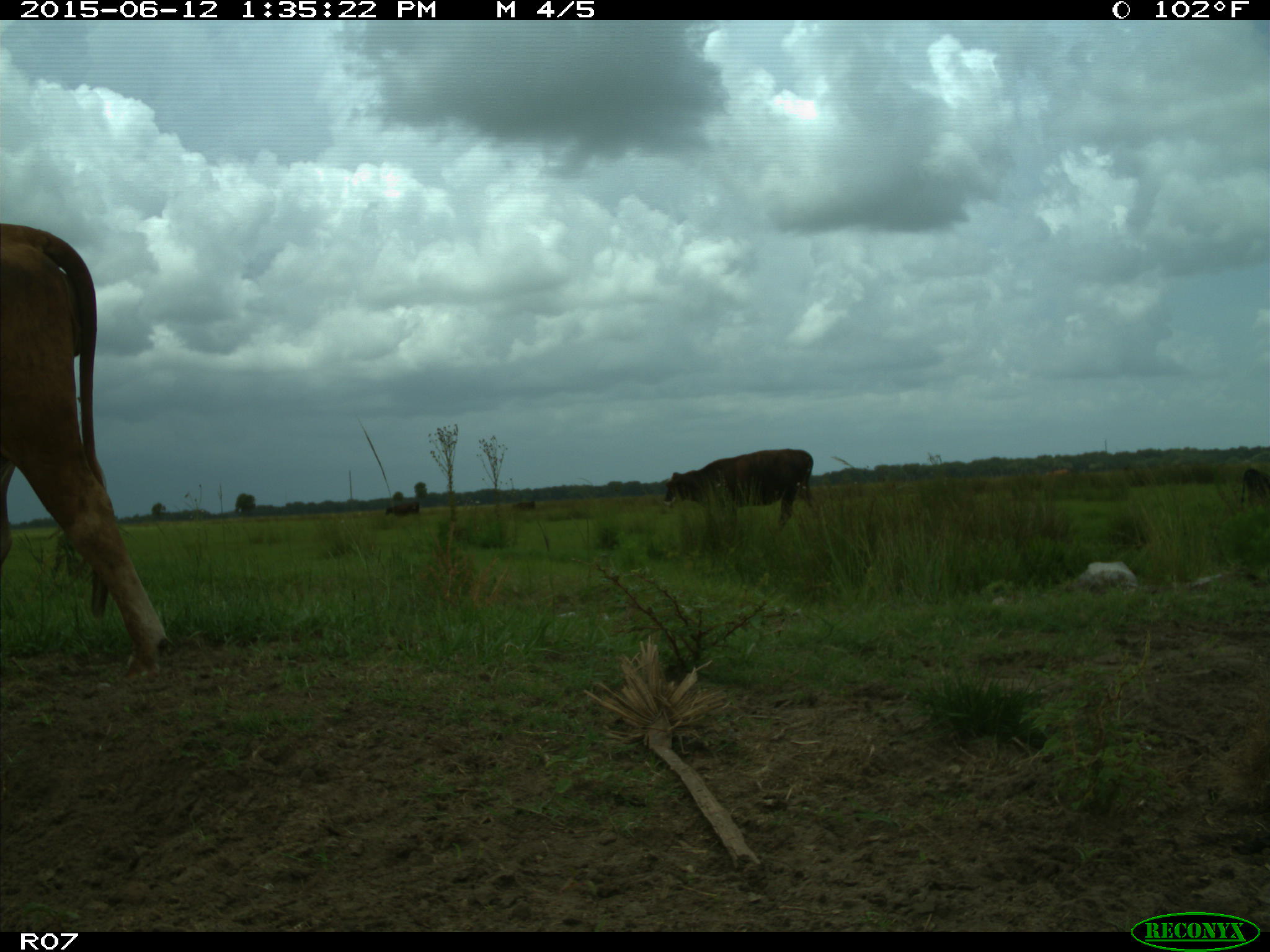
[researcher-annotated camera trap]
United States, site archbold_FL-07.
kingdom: Animalia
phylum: Chordata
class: Mammalia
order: Artiodactyla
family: Bovidae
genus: Bos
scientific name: Bos taurus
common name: domestic cow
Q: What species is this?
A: Bos taurus (domestic cow).